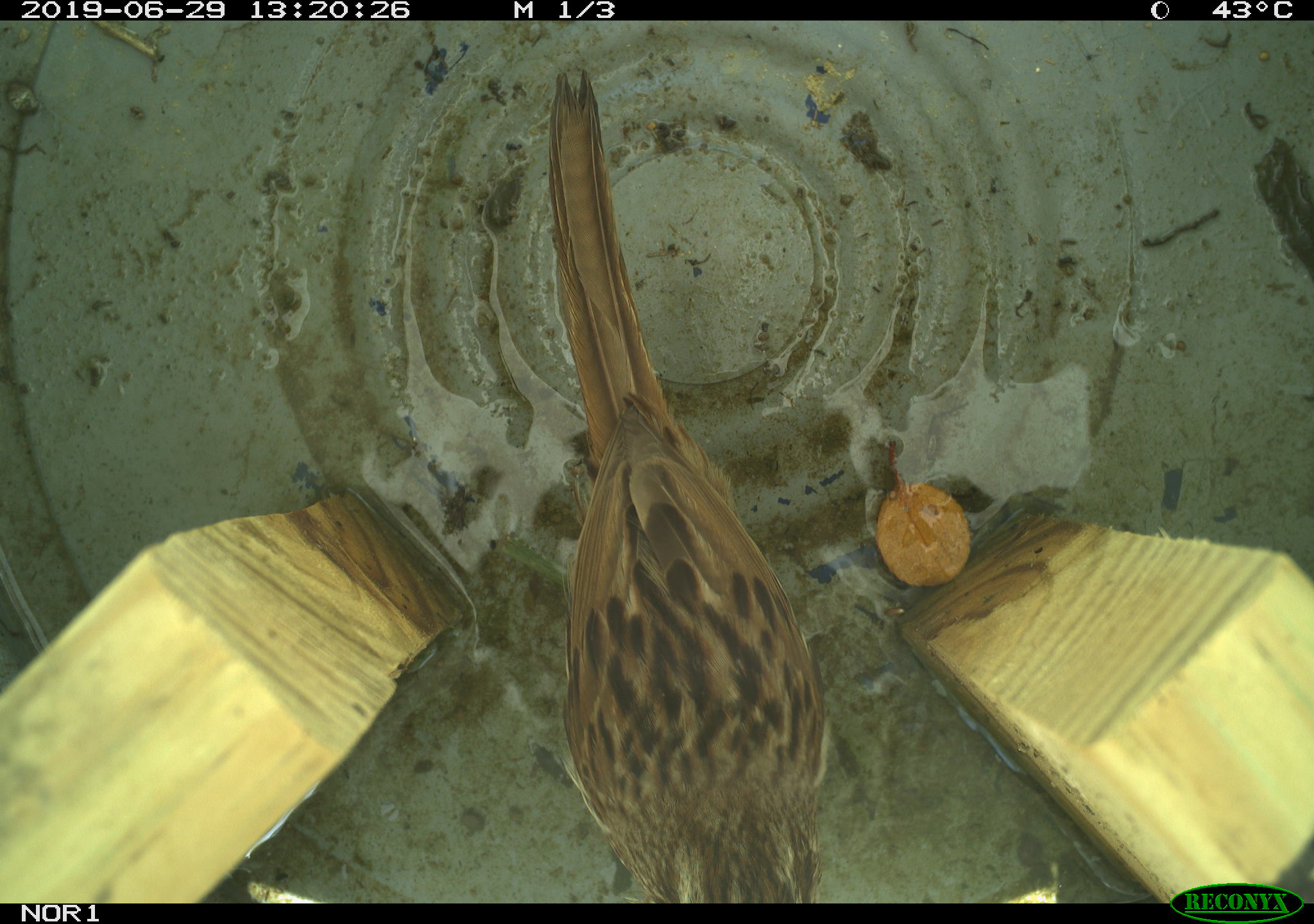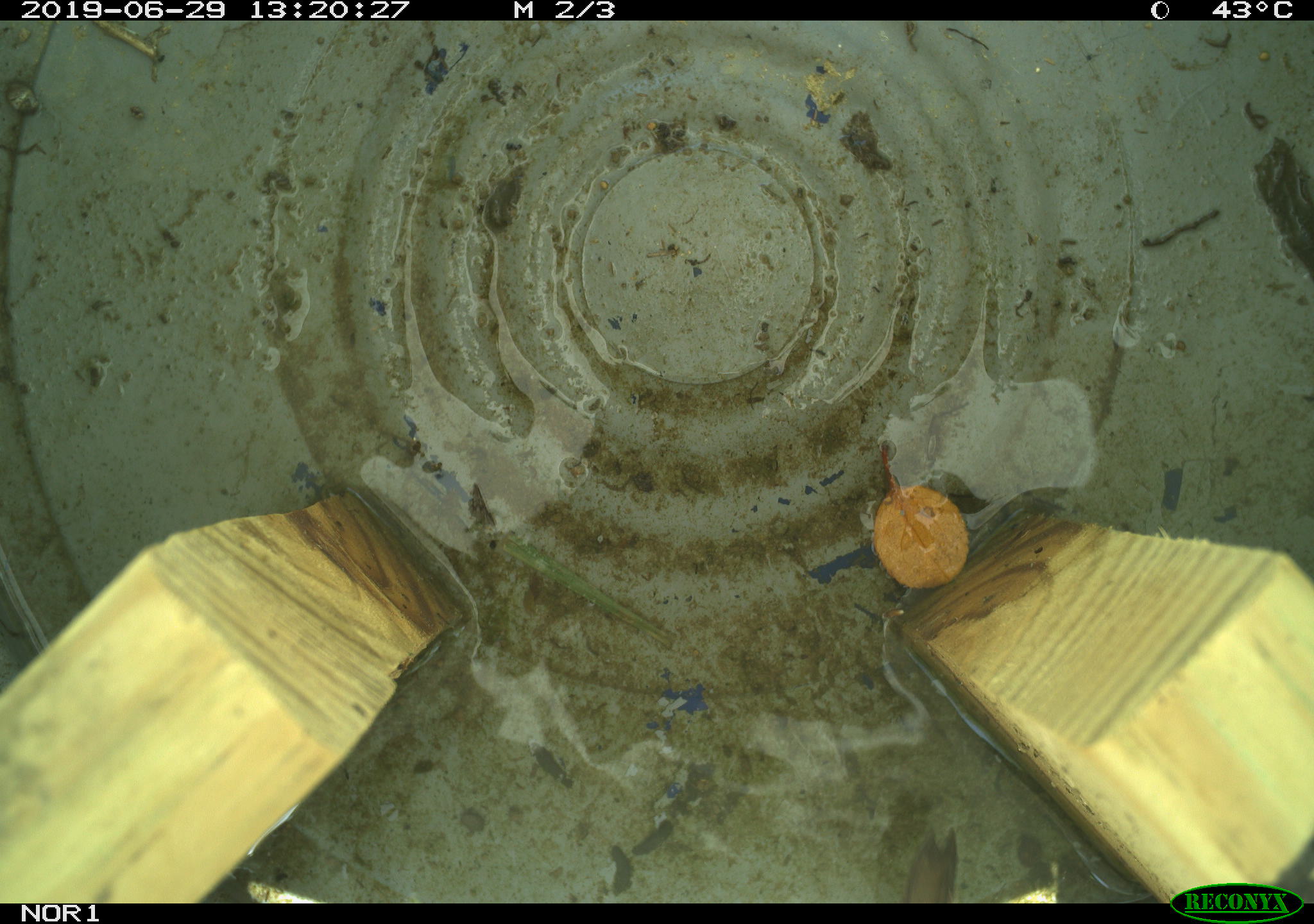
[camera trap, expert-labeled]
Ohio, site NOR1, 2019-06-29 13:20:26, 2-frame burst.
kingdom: Animalia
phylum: Chordata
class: Aves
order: Passeriformes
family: Passerellidae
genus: Melospiza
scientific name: Melospiza melodia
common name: song sparrow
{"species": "song sparrow (Melospiza melodia)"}